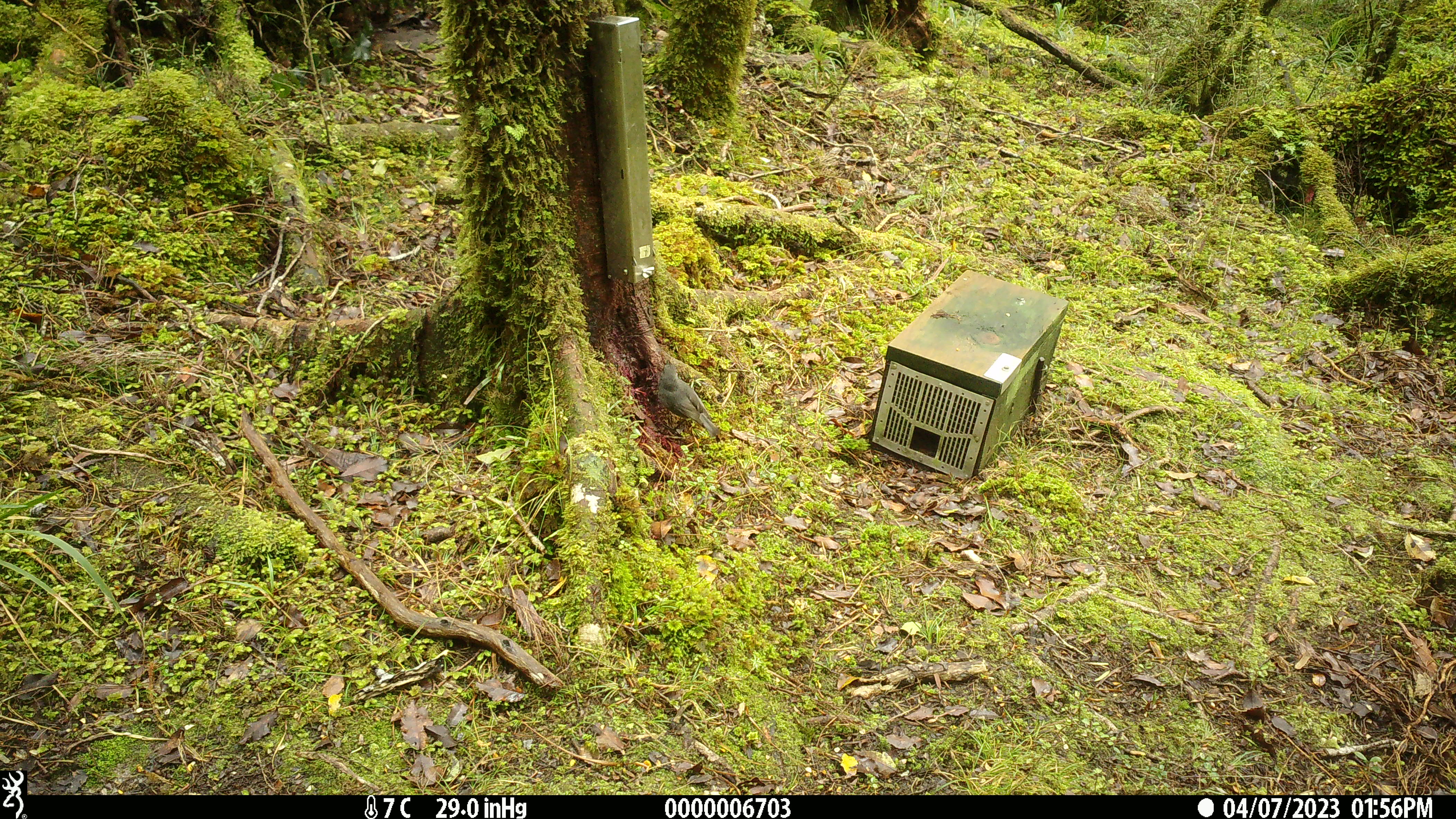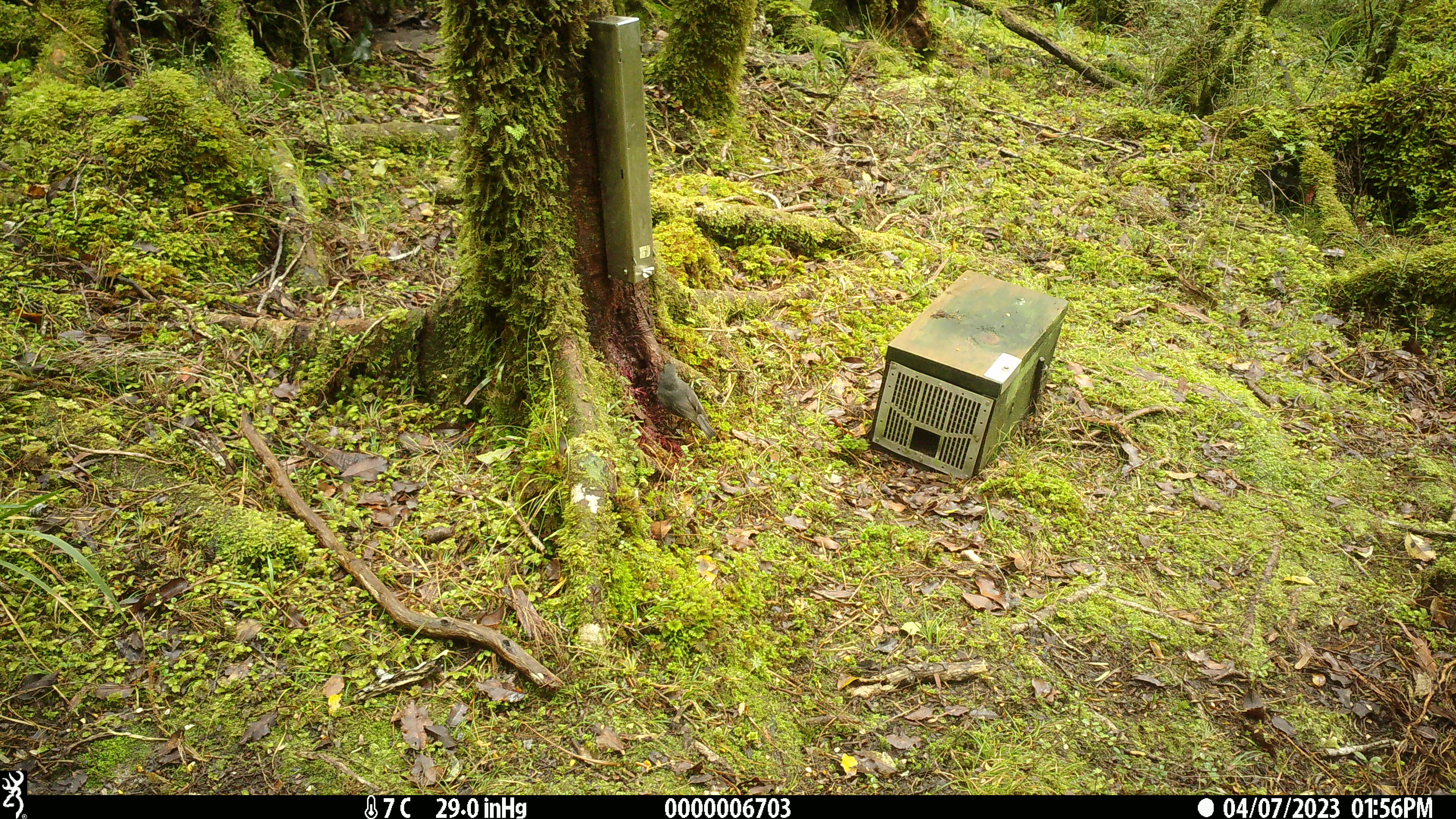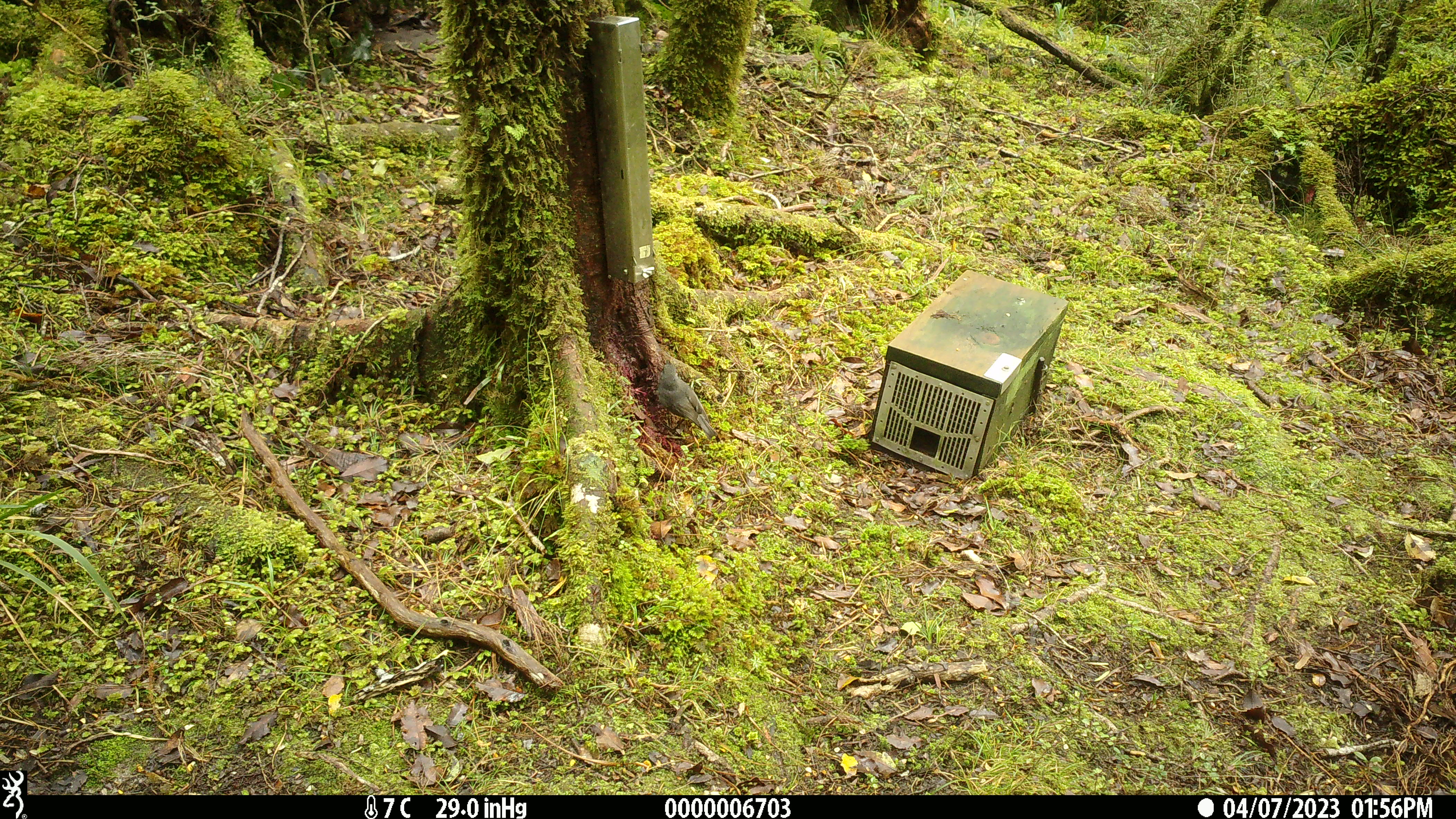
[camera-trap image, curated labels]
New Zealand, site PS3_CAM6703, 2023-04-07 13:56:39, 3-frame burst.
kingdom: Animalia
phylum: Chordata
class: Aves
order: Passeriformes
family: Petroicidae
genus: Petroica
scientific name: Petroica australis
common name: new zealand robin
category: robin